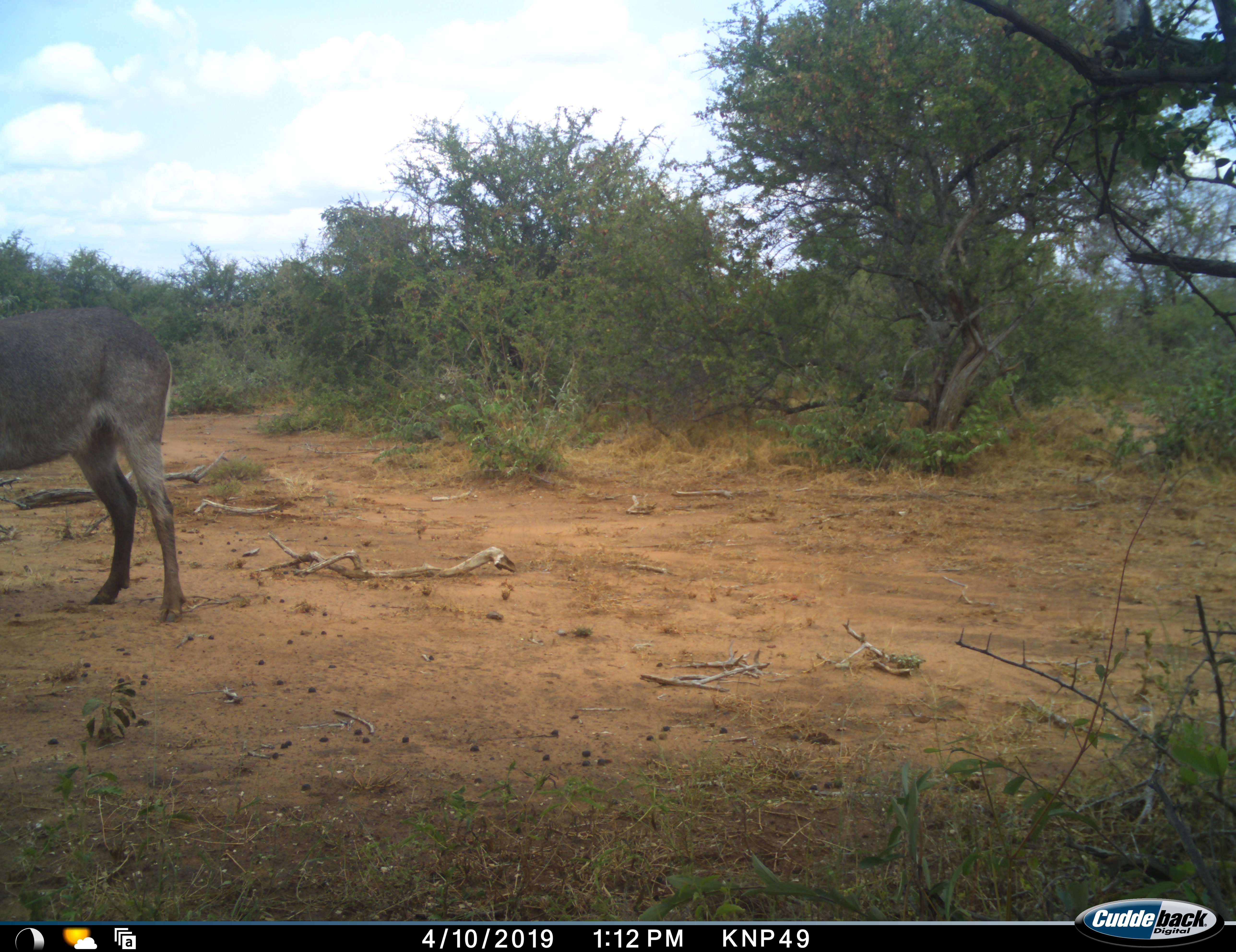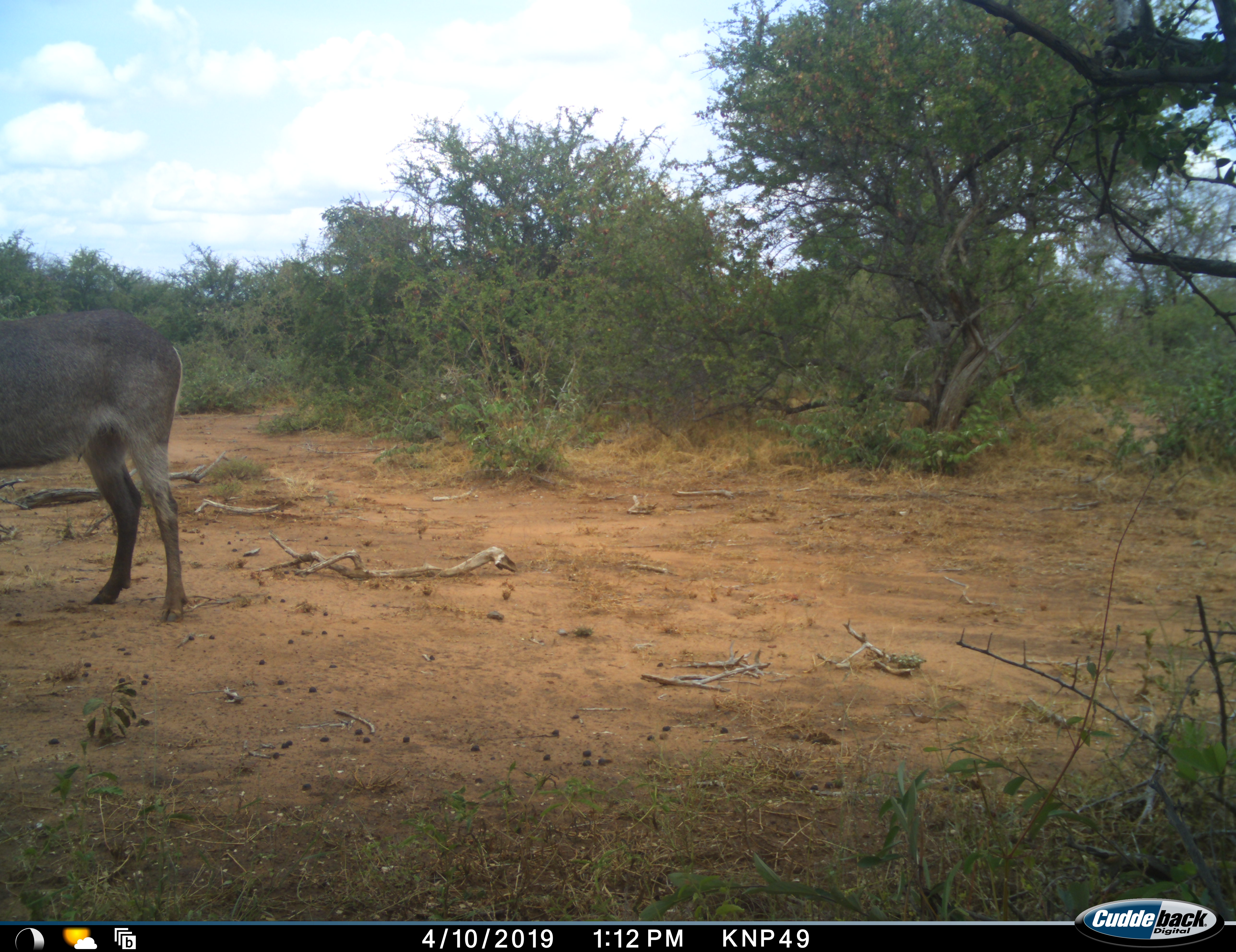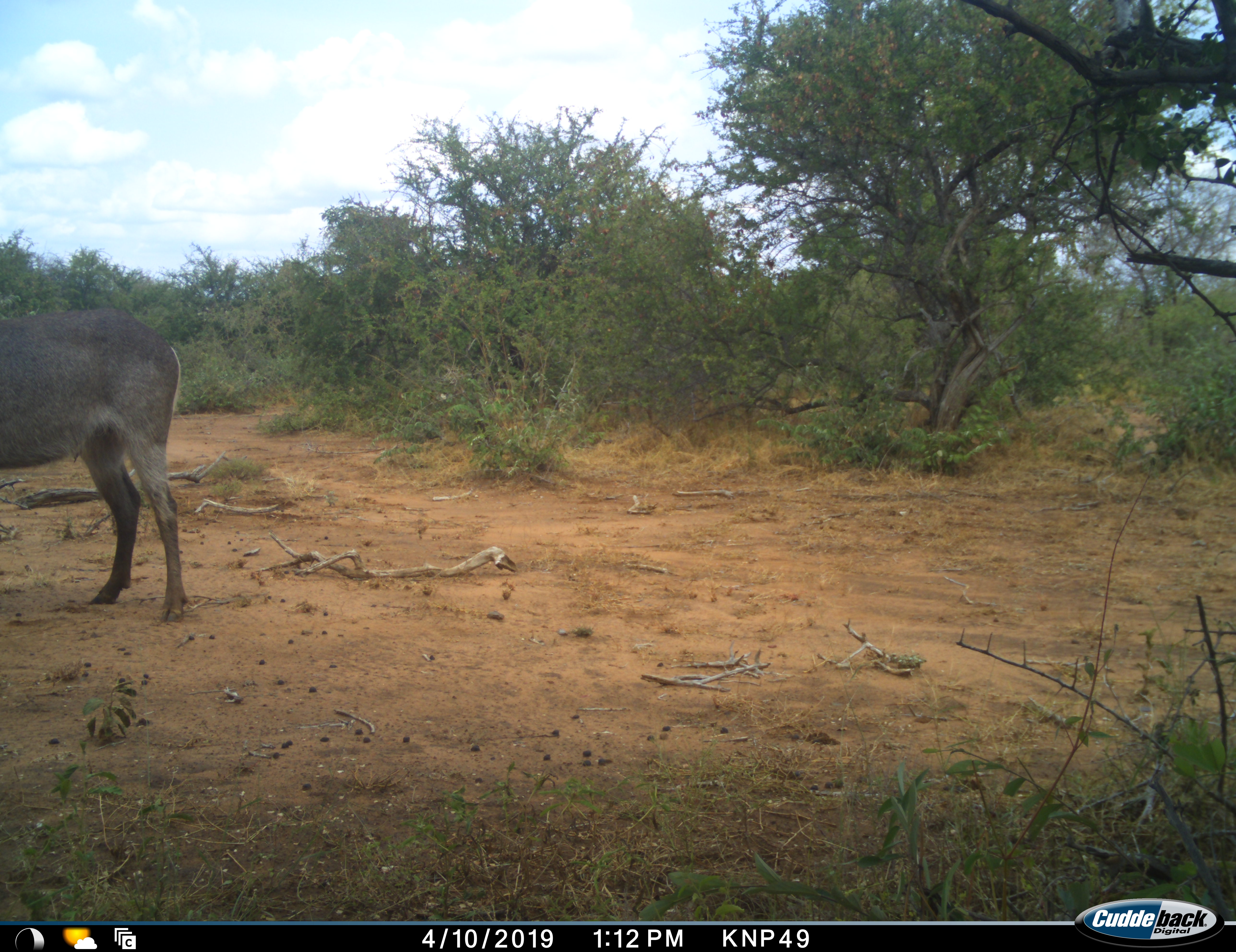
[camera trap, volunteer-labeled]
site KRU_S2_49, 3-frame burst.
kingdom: Animalia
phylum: Chordata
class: Mammalia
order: Artiodactyla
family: Bovidae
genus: Kobus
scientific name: Kobus ellipsiprymnus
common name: waterbuck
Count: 1.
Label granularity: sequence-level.